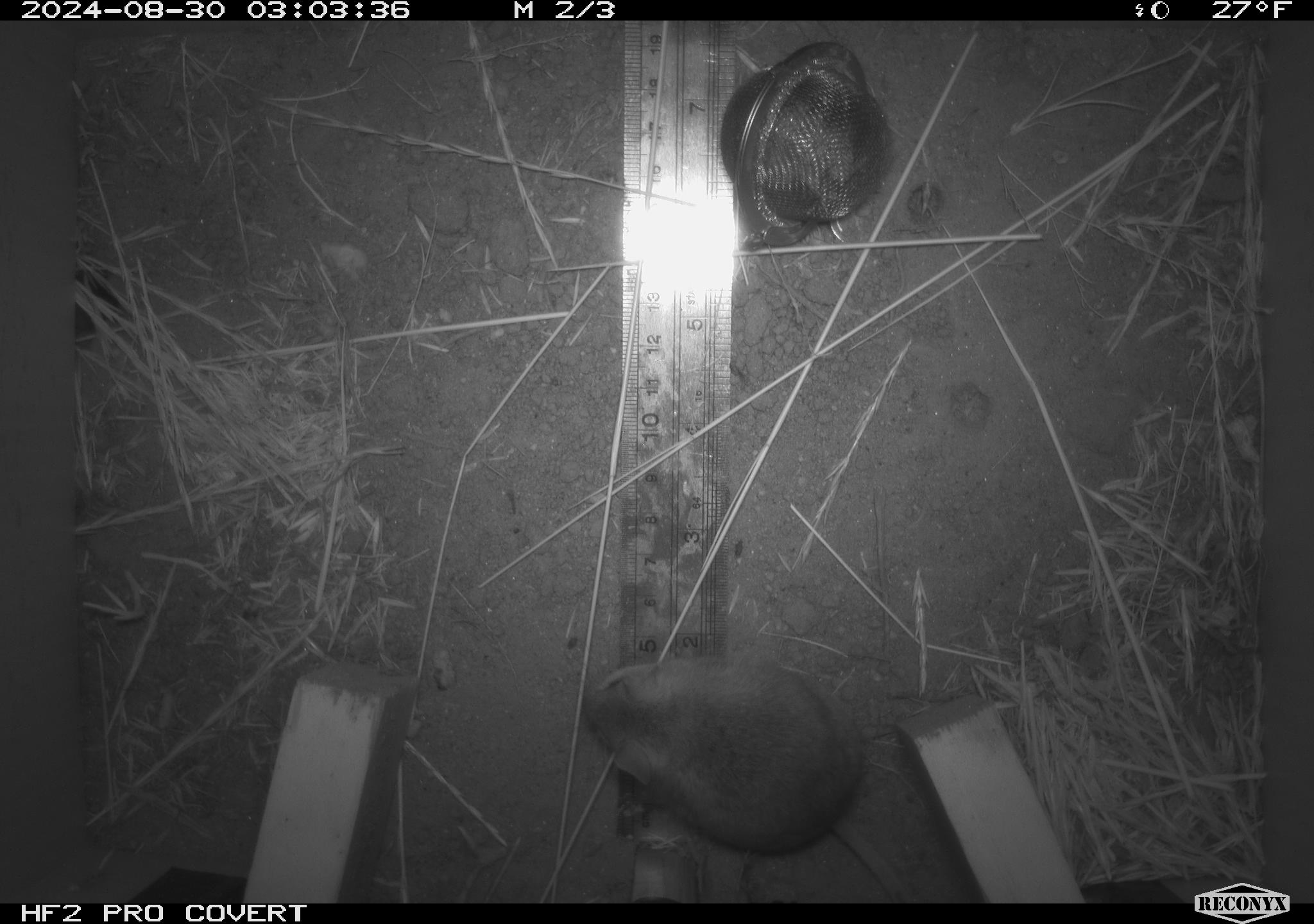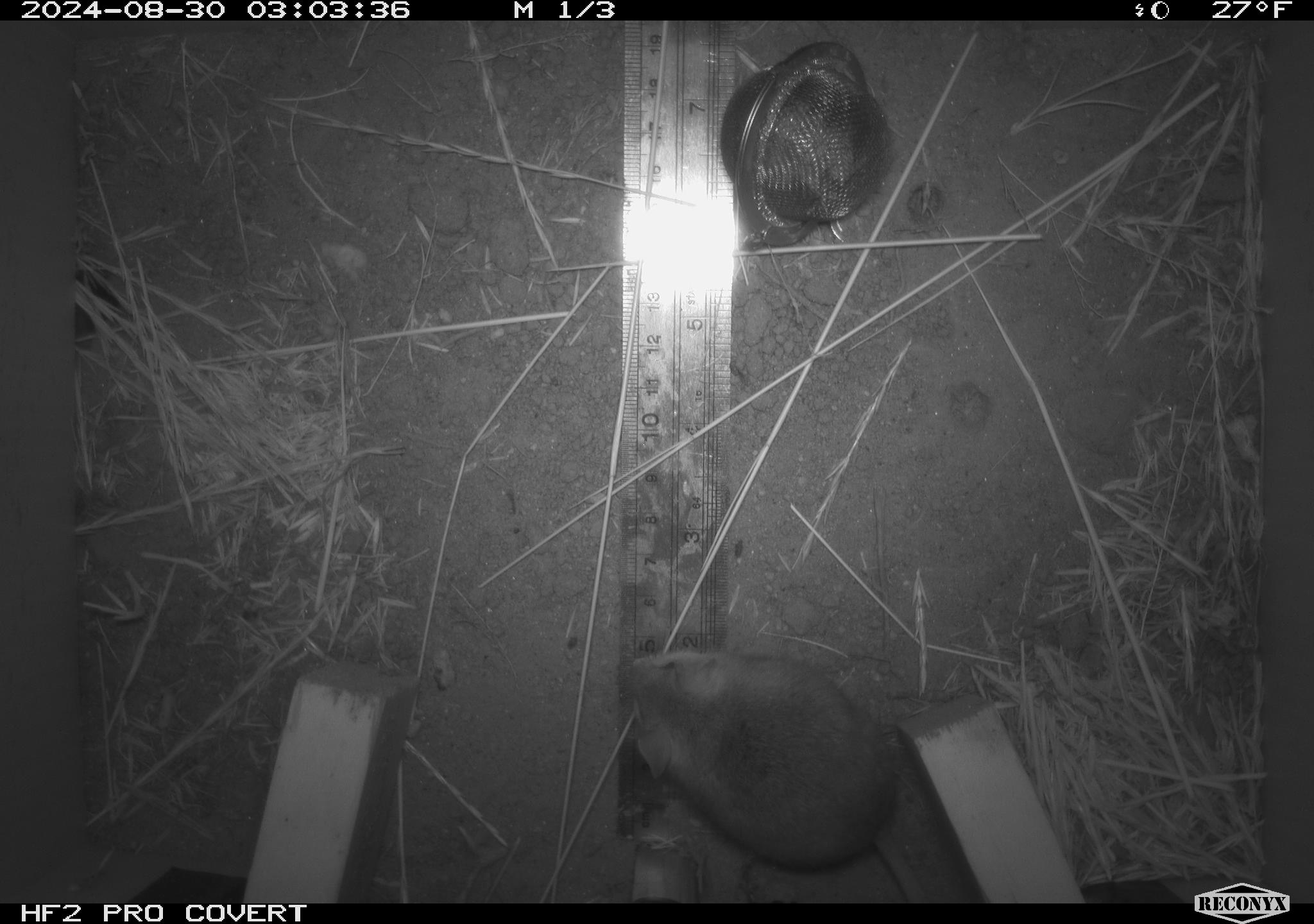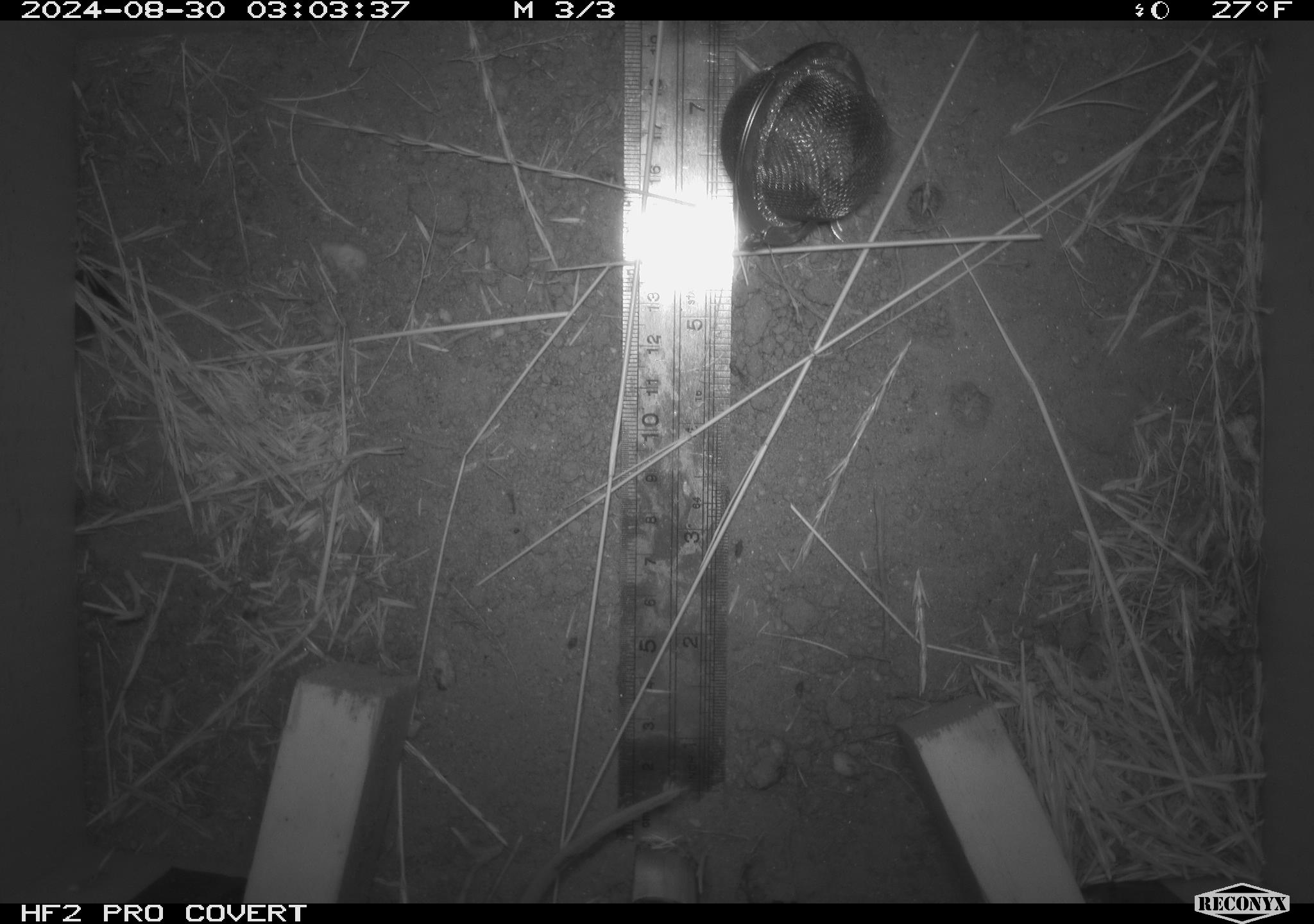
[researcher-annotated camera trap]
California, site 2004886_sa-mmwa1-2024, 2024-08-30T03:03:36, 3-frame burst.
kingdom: Animalia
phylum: Chordata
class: Mammalia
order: Rodentia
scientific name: Rodentia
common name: mouse species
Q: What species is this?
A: Mouse species (Rodentia).